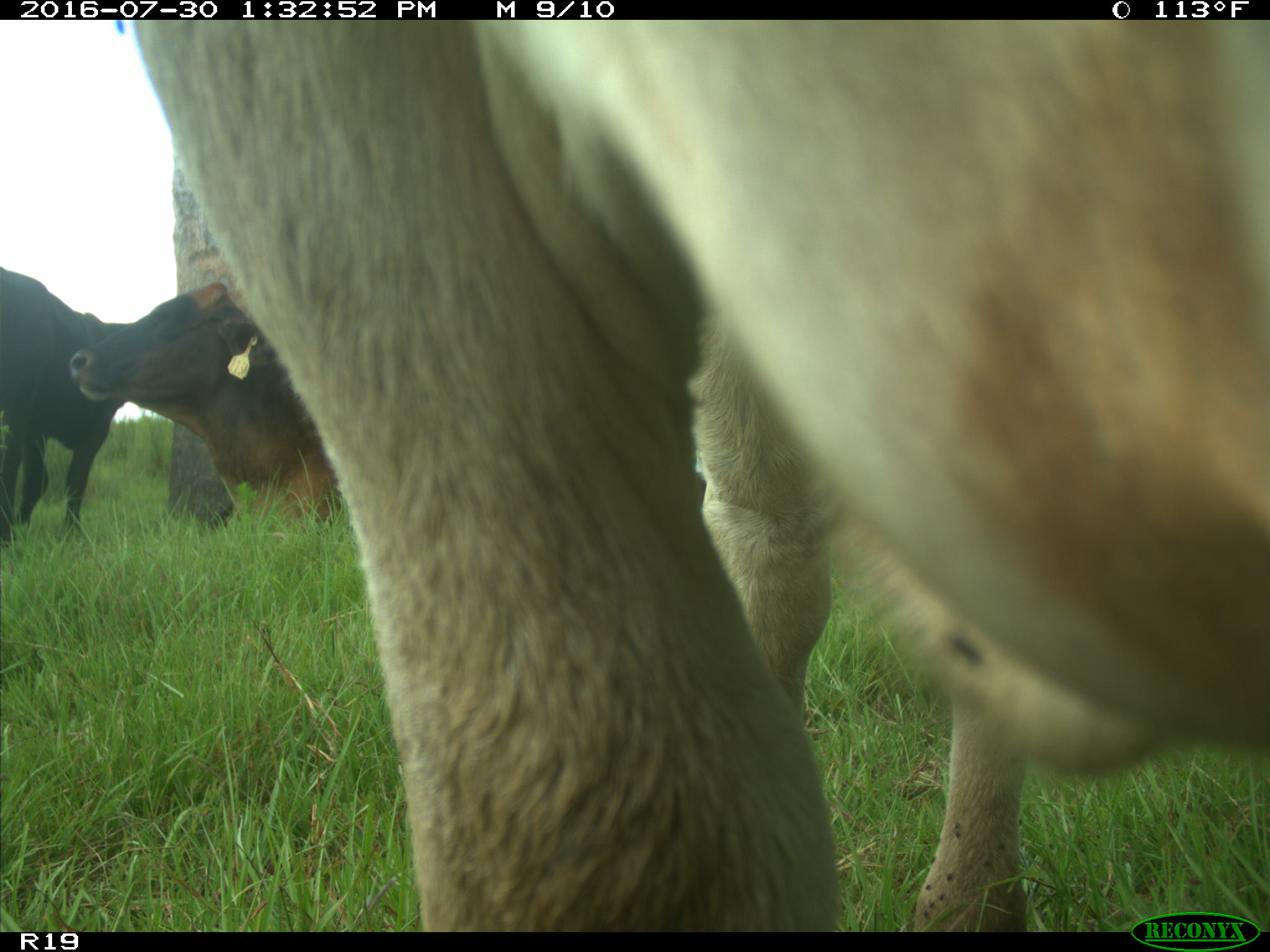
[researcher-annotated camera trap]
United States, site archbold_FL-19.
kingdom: Animalia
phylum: Chordata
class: Mammalia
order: Artiodactyla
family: Bovidae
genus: Bos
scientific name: Bos taurus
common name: domestic cow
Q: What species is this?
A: Bos taurus (domestic cow).